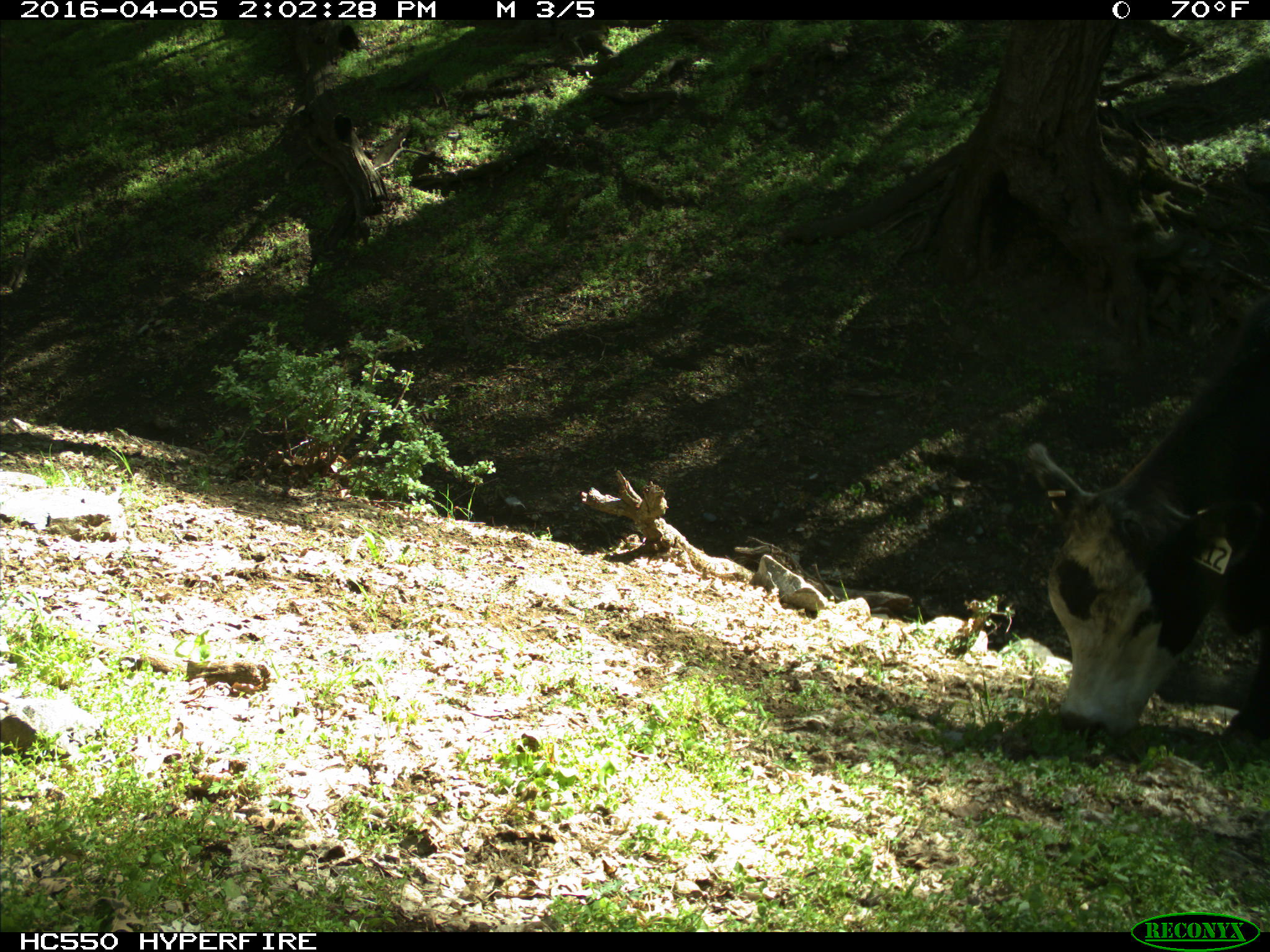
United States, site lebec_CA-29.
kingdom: Animalia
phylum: Chordata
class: Mammalia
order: Artiodactyla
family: Bovidae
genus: Bos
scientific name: Bos taurus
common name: domestic cow